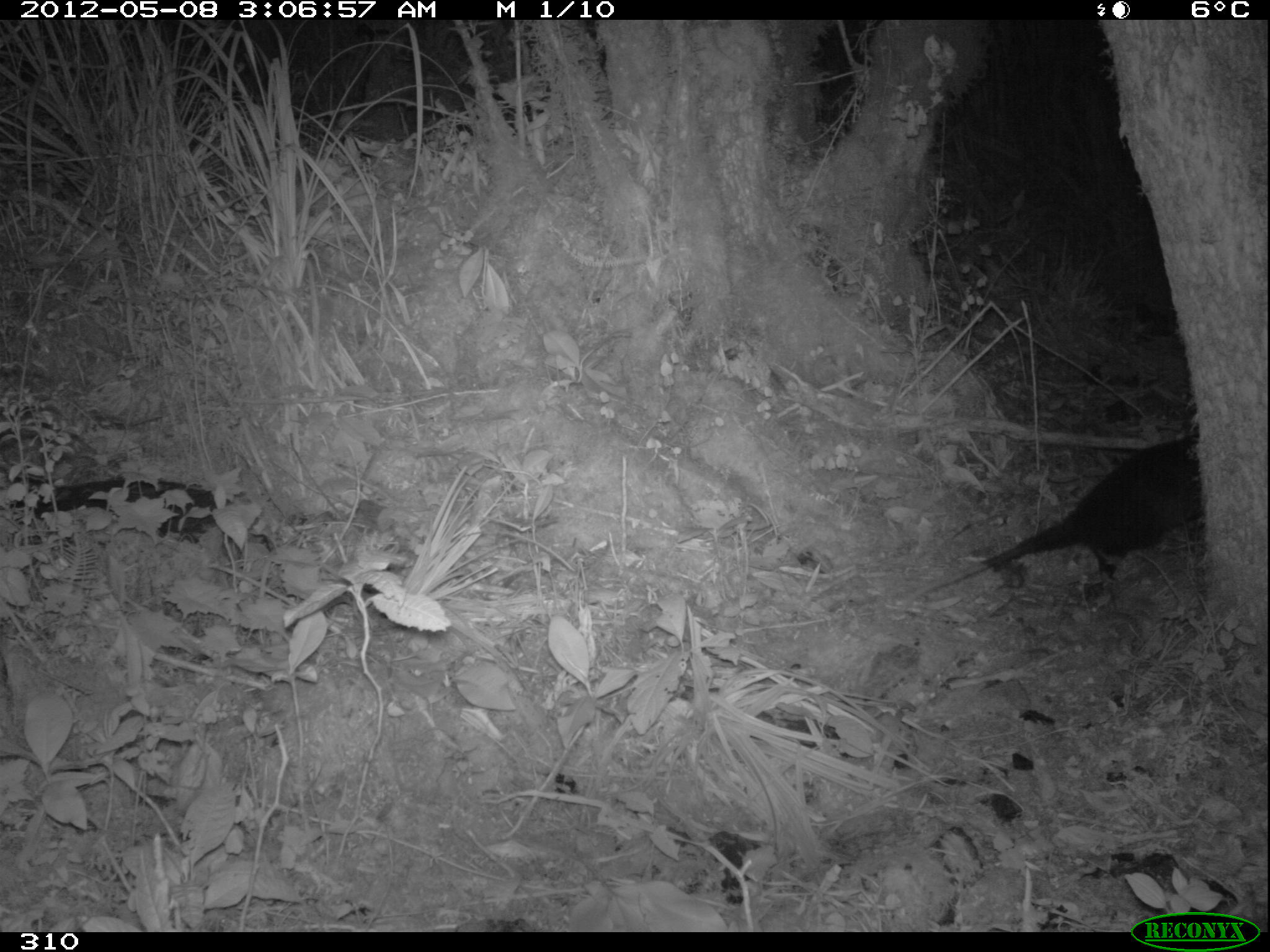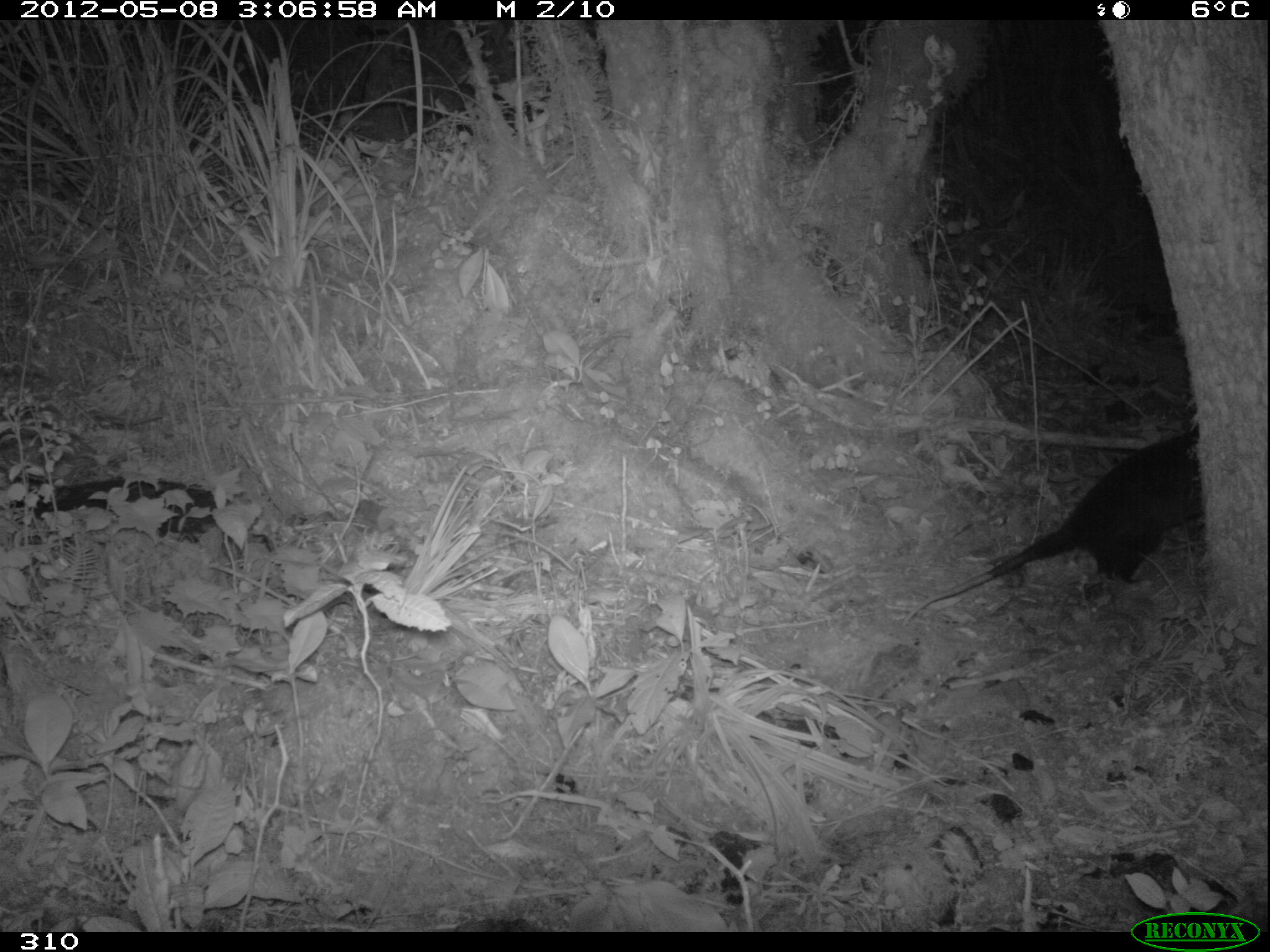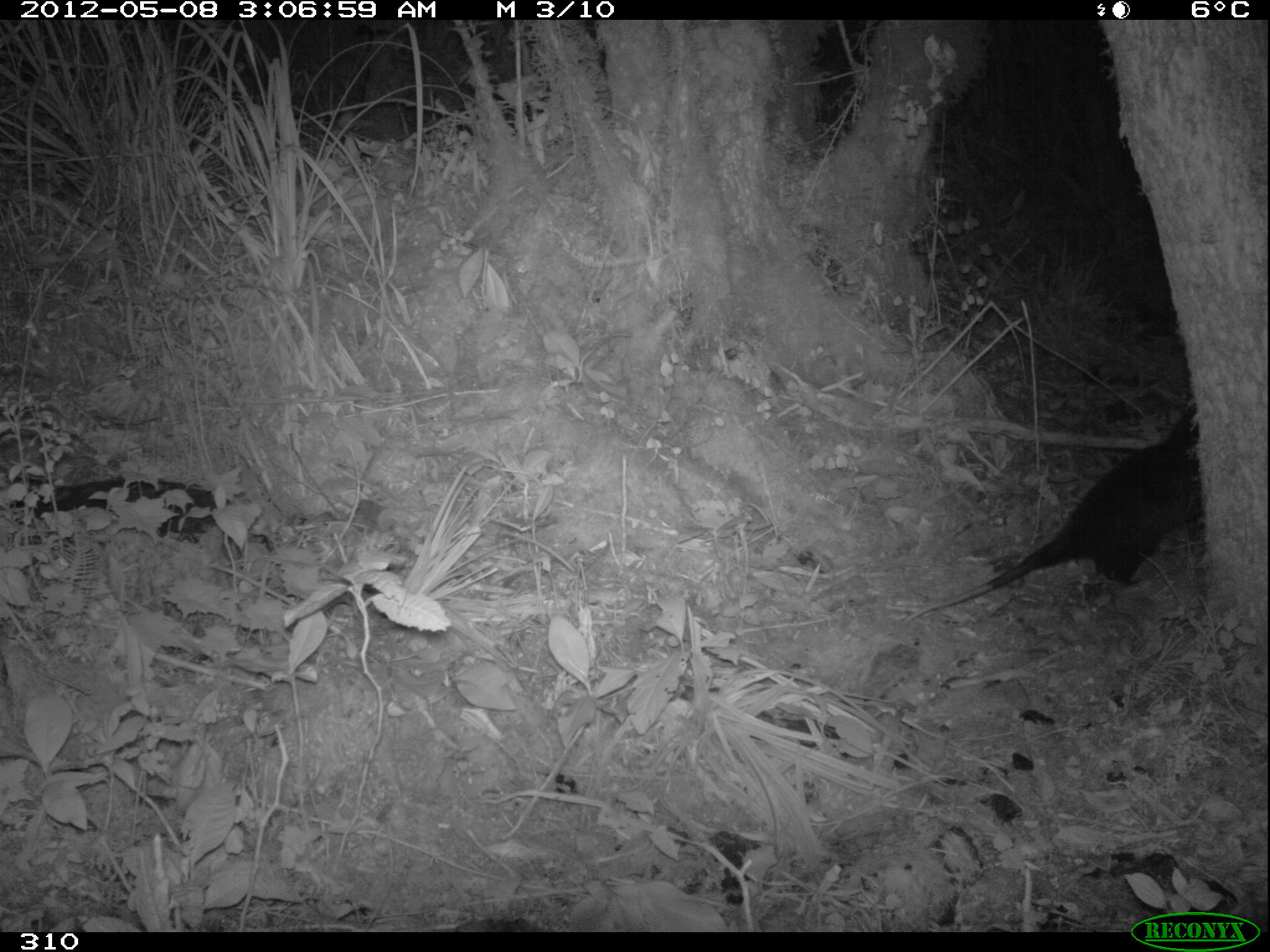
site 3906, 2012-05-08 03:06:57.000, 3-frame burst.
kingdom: Animalia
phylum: Chordata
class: Mammalia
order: Didelphimorphia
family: Didelphidae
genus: Didelphis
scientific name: Didelphis pernigra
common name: andean white-eared opossum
Didelphis pernigra (andean white-eared opossum).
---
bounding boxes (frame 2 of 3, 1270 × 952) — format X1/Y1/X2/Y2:
didelphis pernigra: 899/426/1203/625